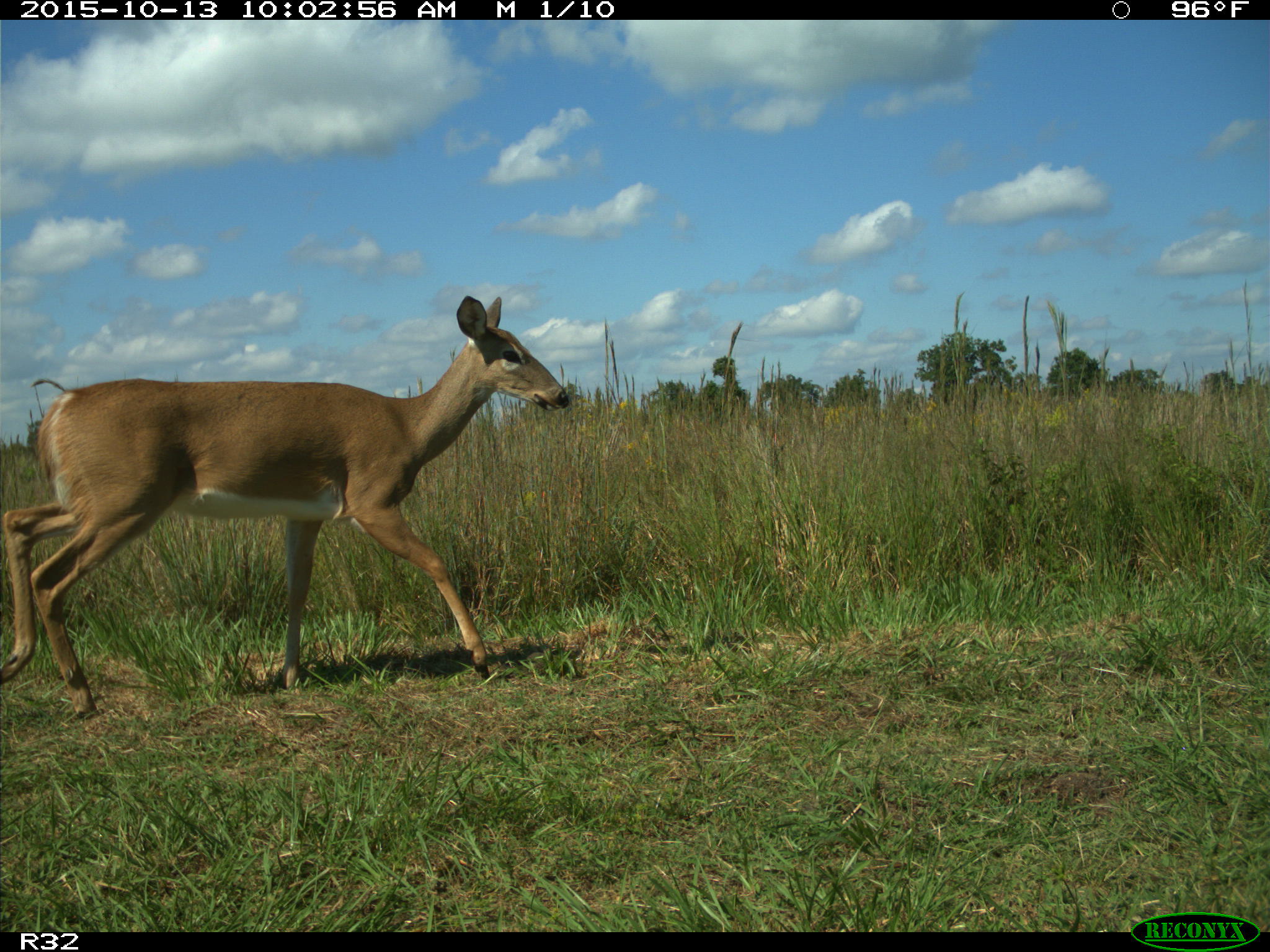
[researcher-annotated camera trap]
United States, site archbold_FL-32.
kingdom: Animalia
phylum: Chordata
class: Mammalia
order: Artiodactyla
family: Cervidae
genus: Odocoileus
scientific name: Odocoileus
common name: deer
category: unidentified deer